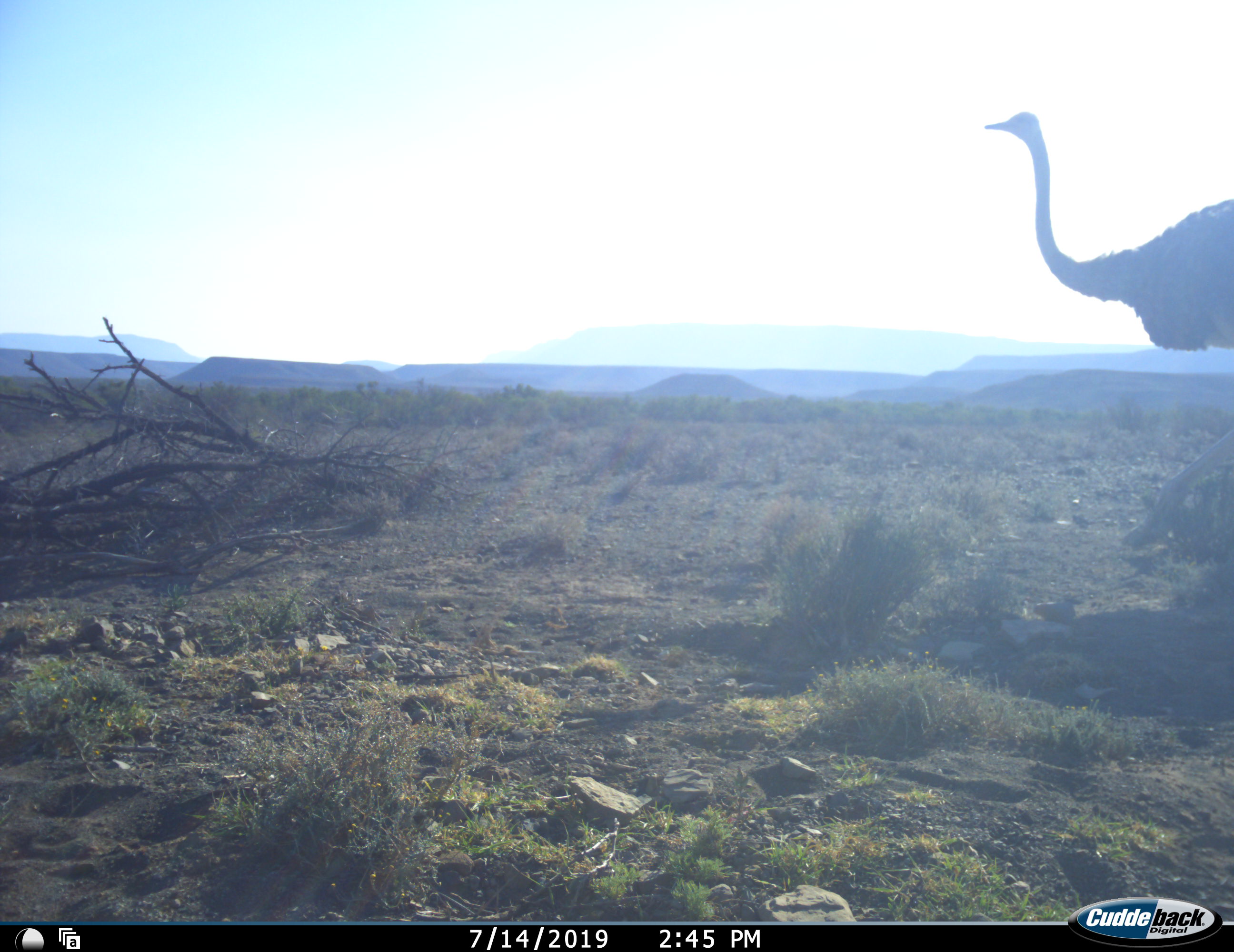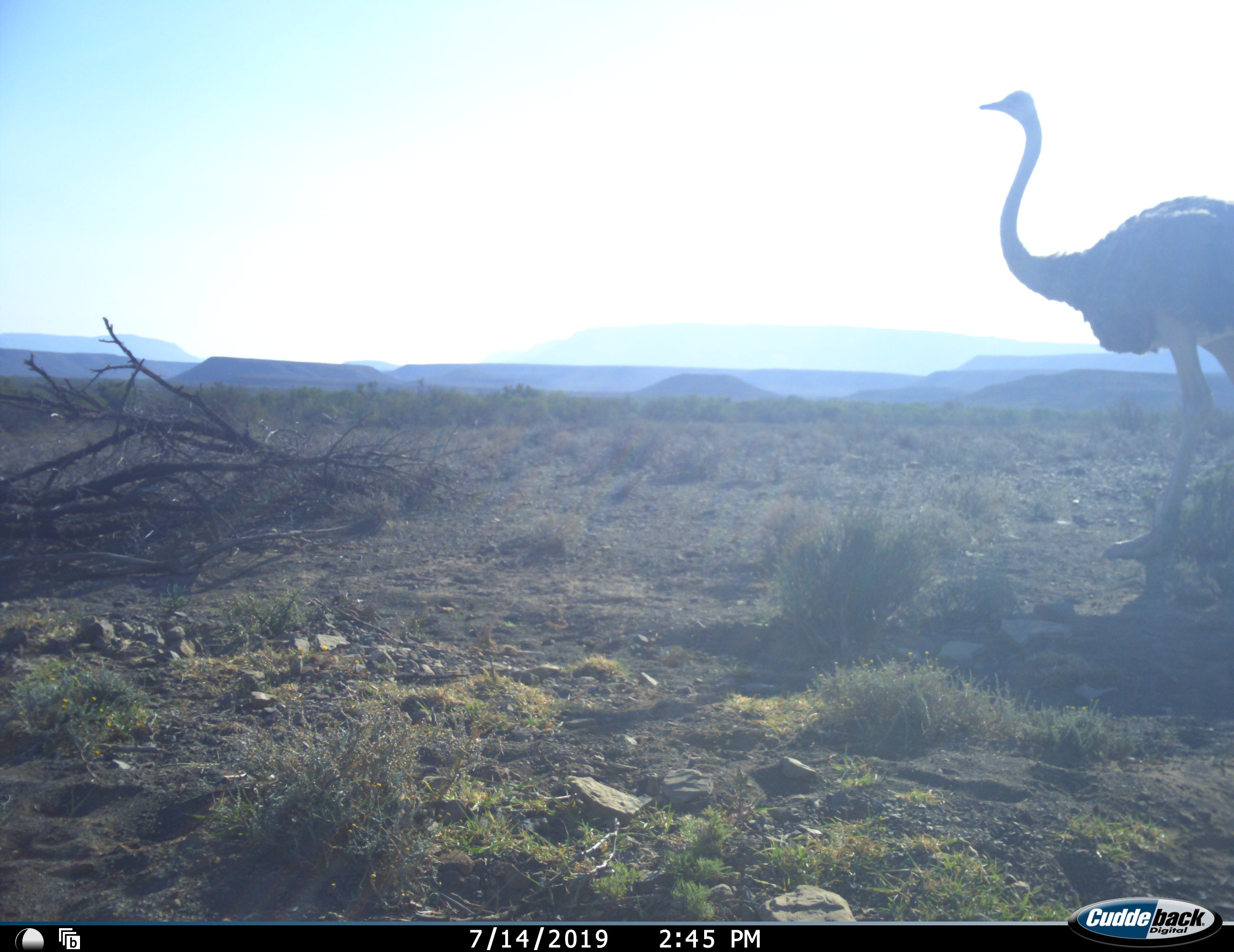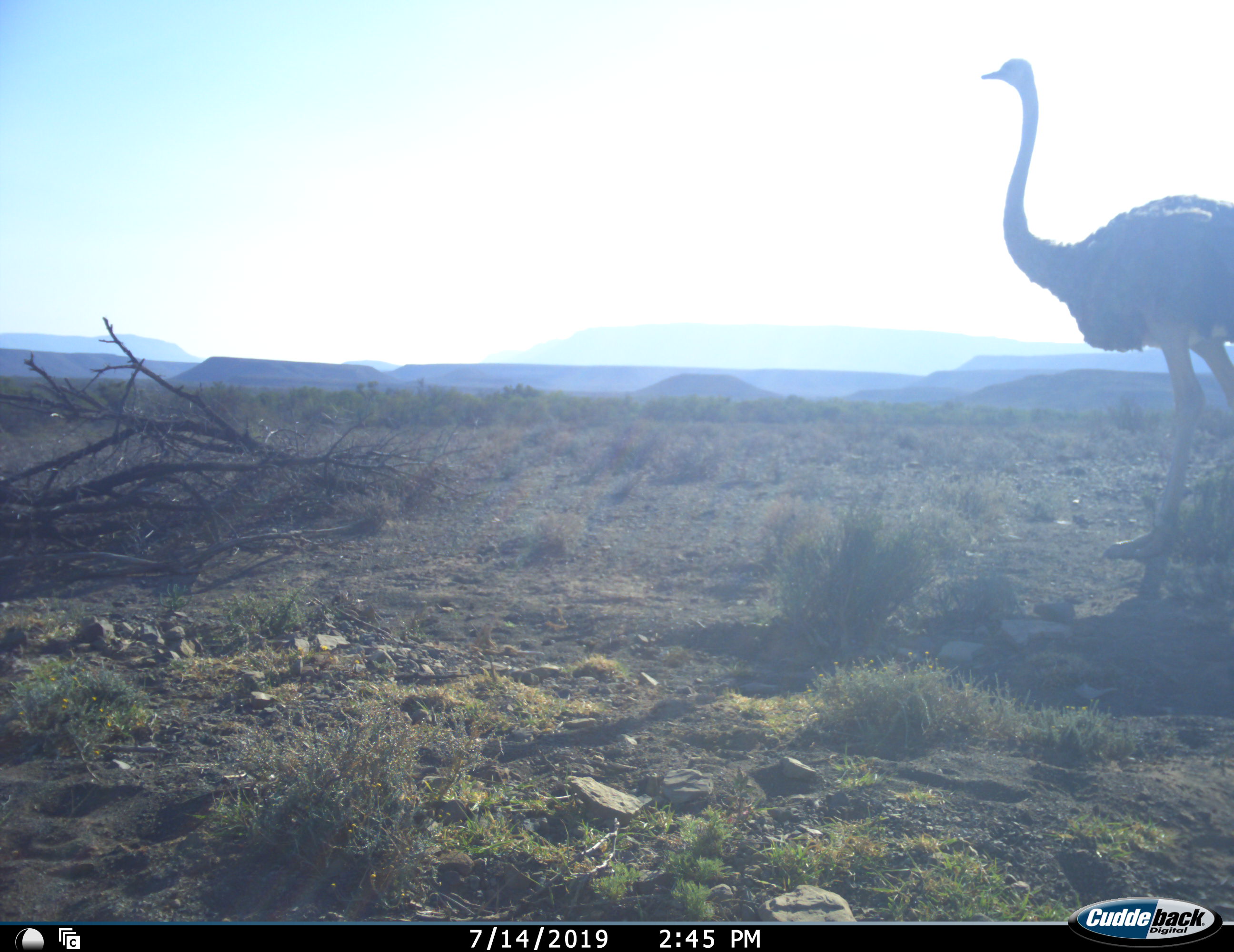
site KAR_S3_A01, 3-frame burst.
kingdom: Animalia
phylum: Chordata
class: Aves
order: Struthioniformes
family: Struthionidae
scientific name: Struthionidae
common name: ostrich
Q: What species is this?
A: Ostrich (Struthionidae).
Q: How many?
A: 1.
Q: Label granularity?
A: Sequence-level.